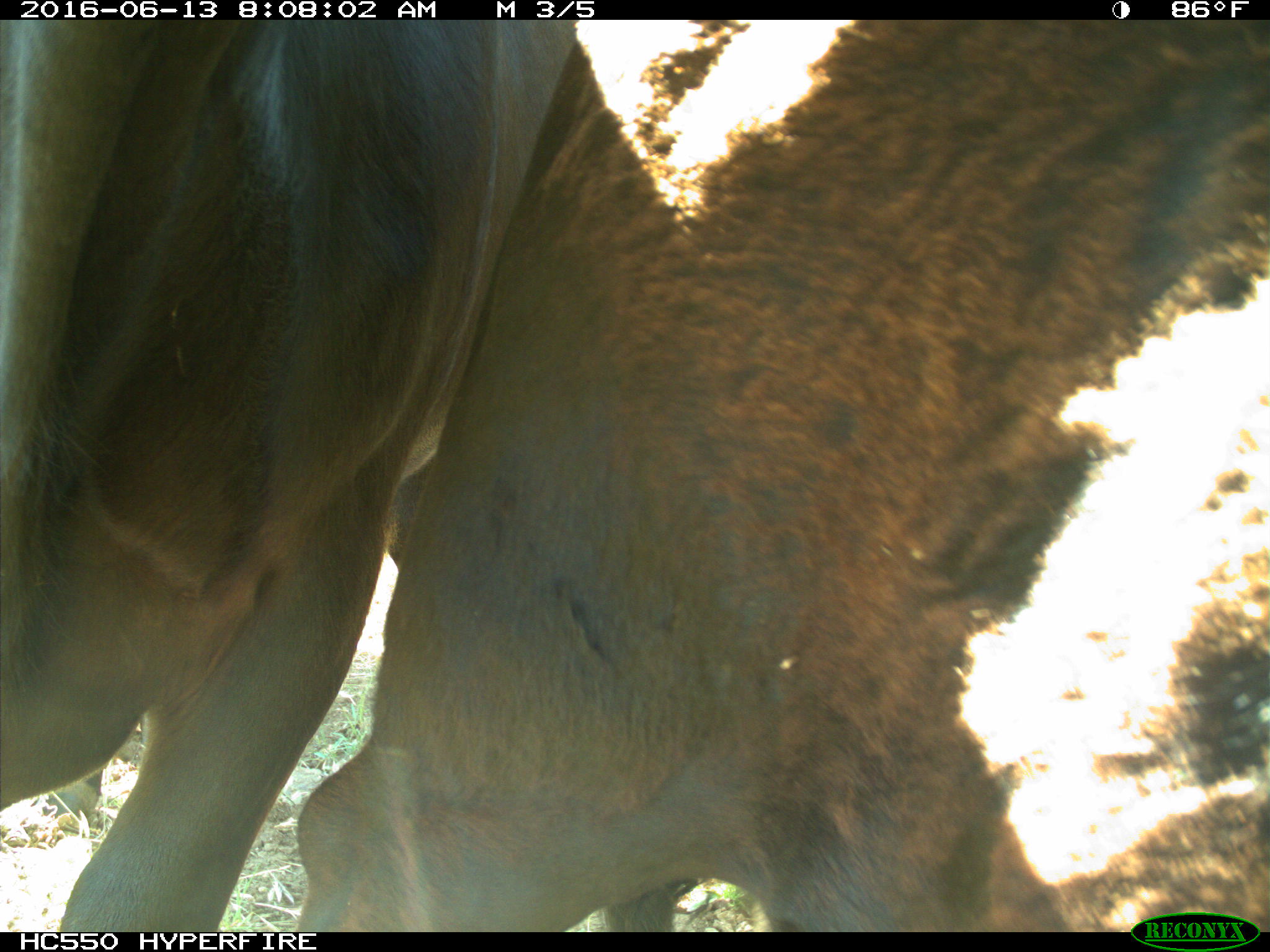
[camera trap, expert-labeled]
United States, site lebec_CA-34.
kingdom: Animalia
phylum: Chordata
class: Mammalia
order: Artiodactyla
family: Bovidae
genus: Bos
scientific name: Bos taurus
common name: domestic cow